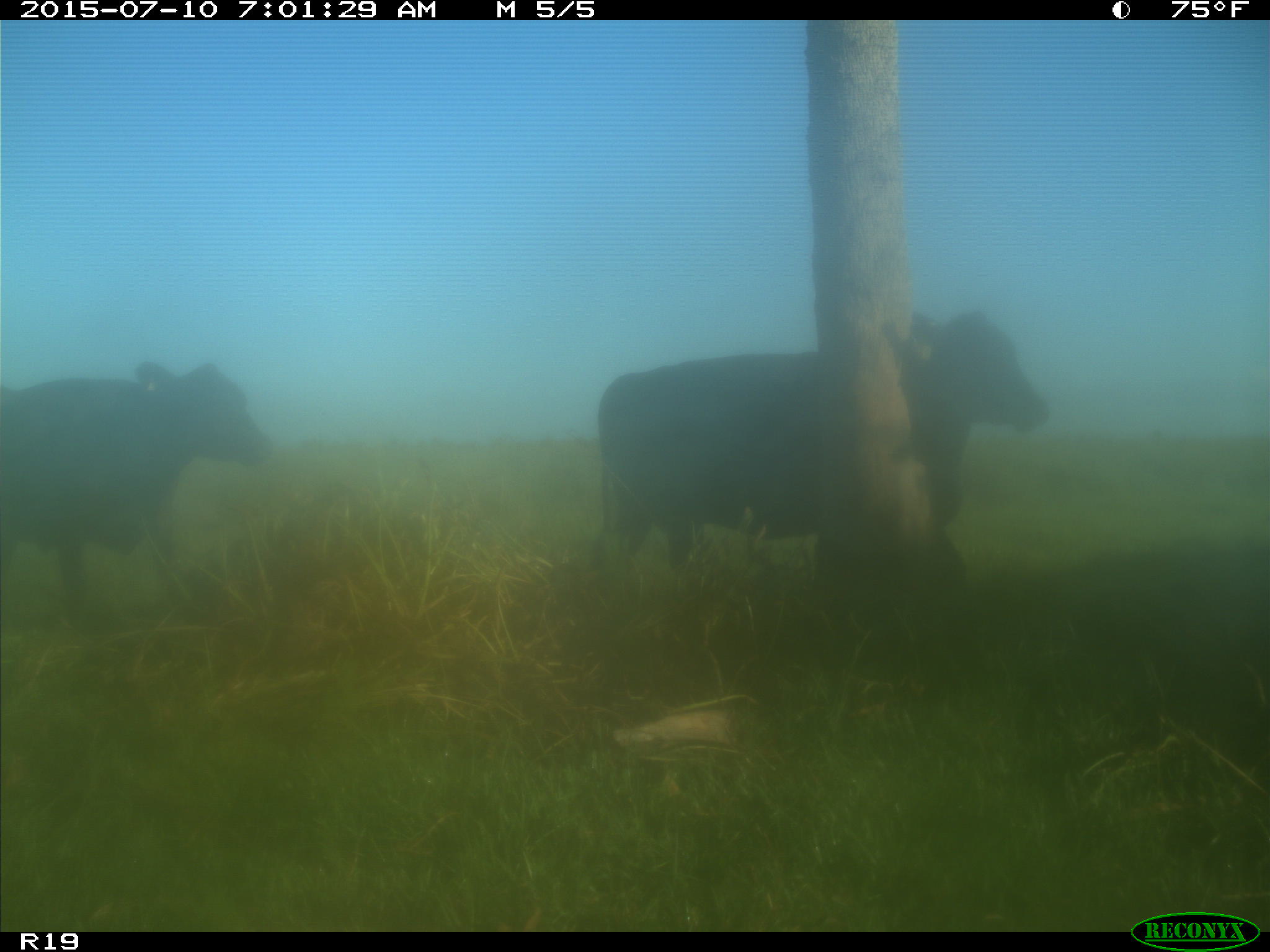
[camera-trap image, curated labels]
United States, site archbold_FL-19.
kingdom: Animalia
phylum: Chordata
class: Mammalia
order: Artiodactyla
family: Bovidae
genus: Bos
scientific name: Bos taurus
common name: domestic cow